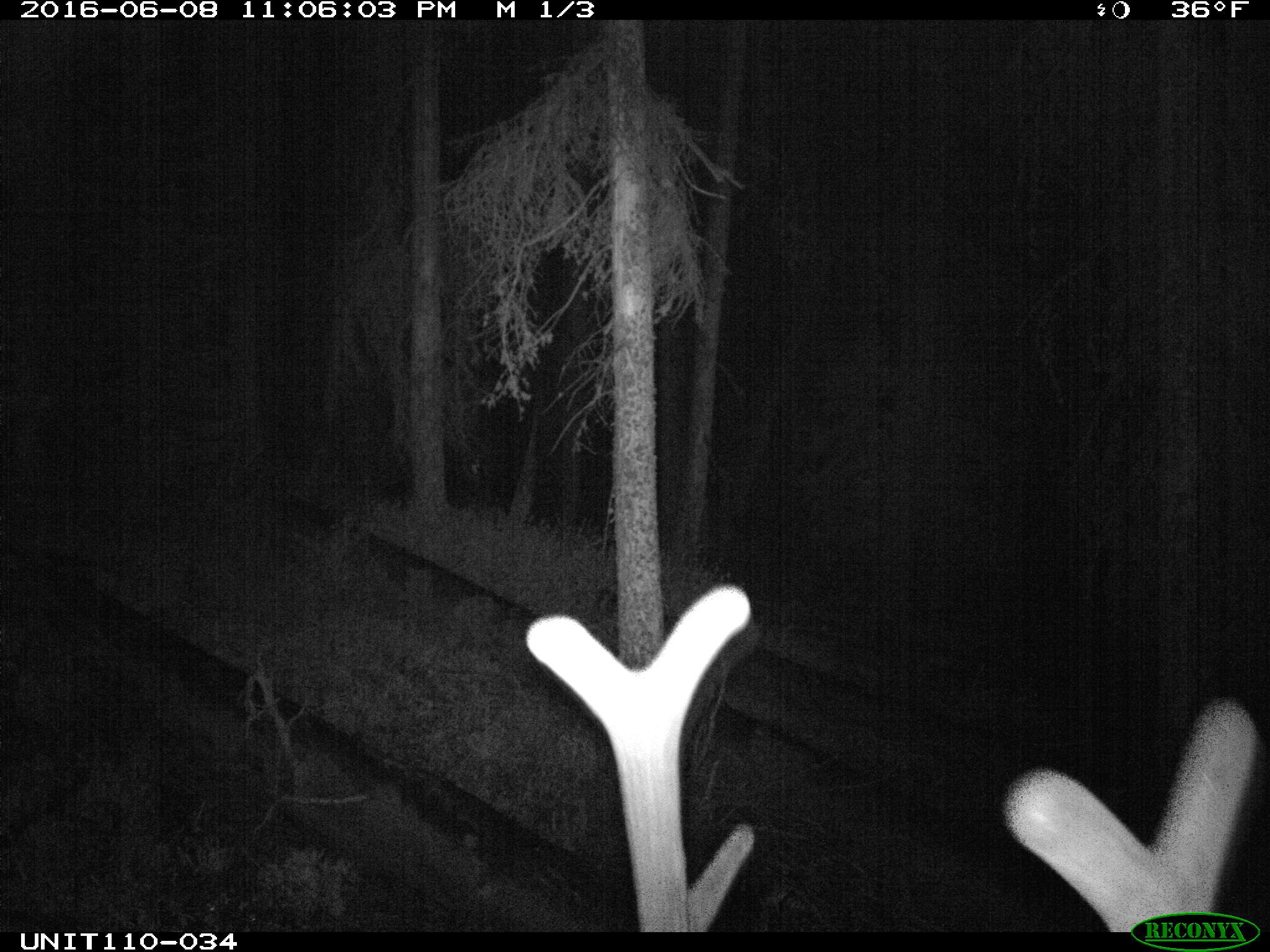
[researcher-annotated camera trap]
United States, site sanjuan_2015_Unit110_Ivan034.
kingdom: Animalia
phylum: Chordata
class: Mammalia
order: Artiodactyla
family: Cervidae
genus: Cervus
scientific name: Cervus elaphus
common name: red deer